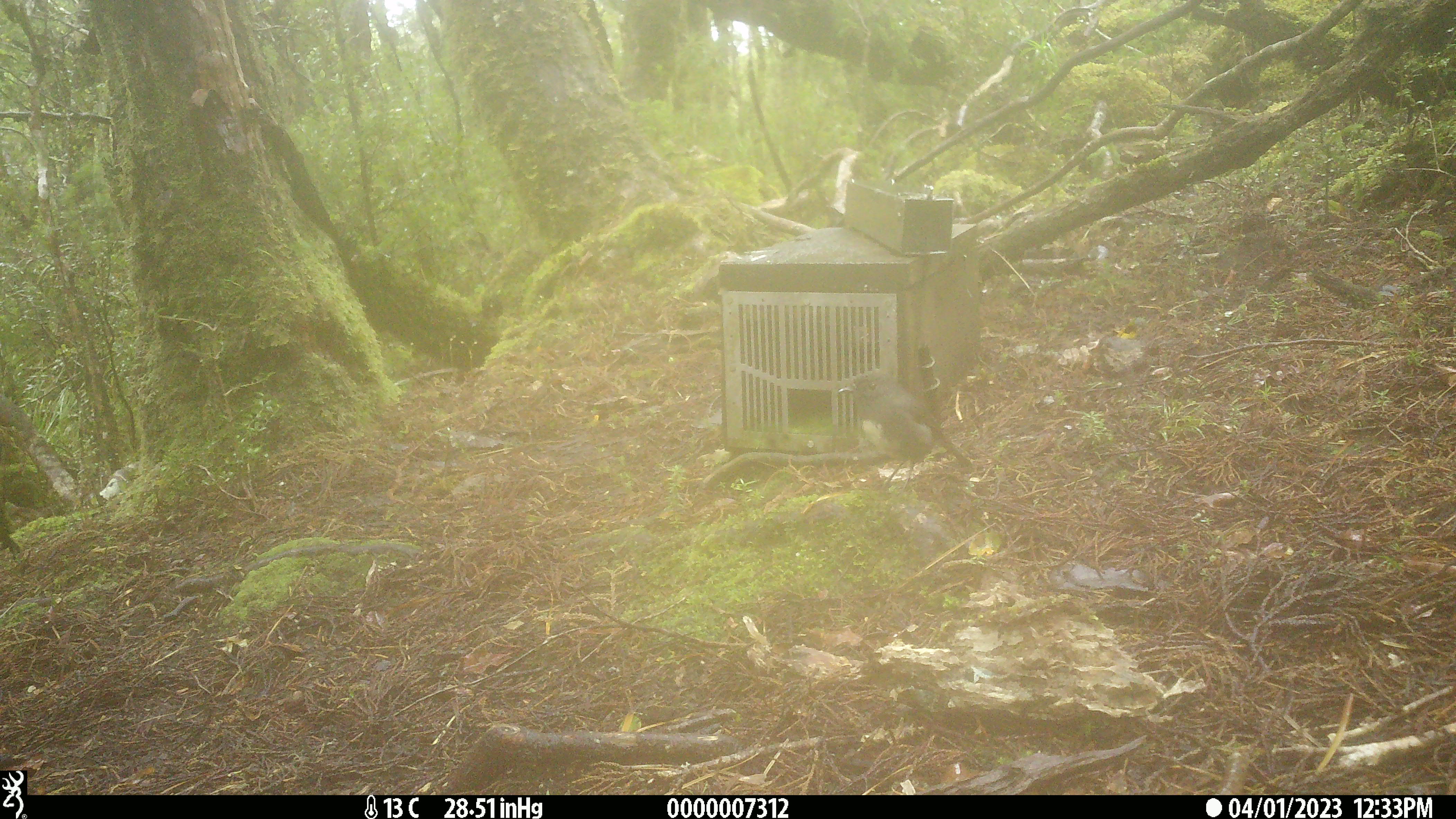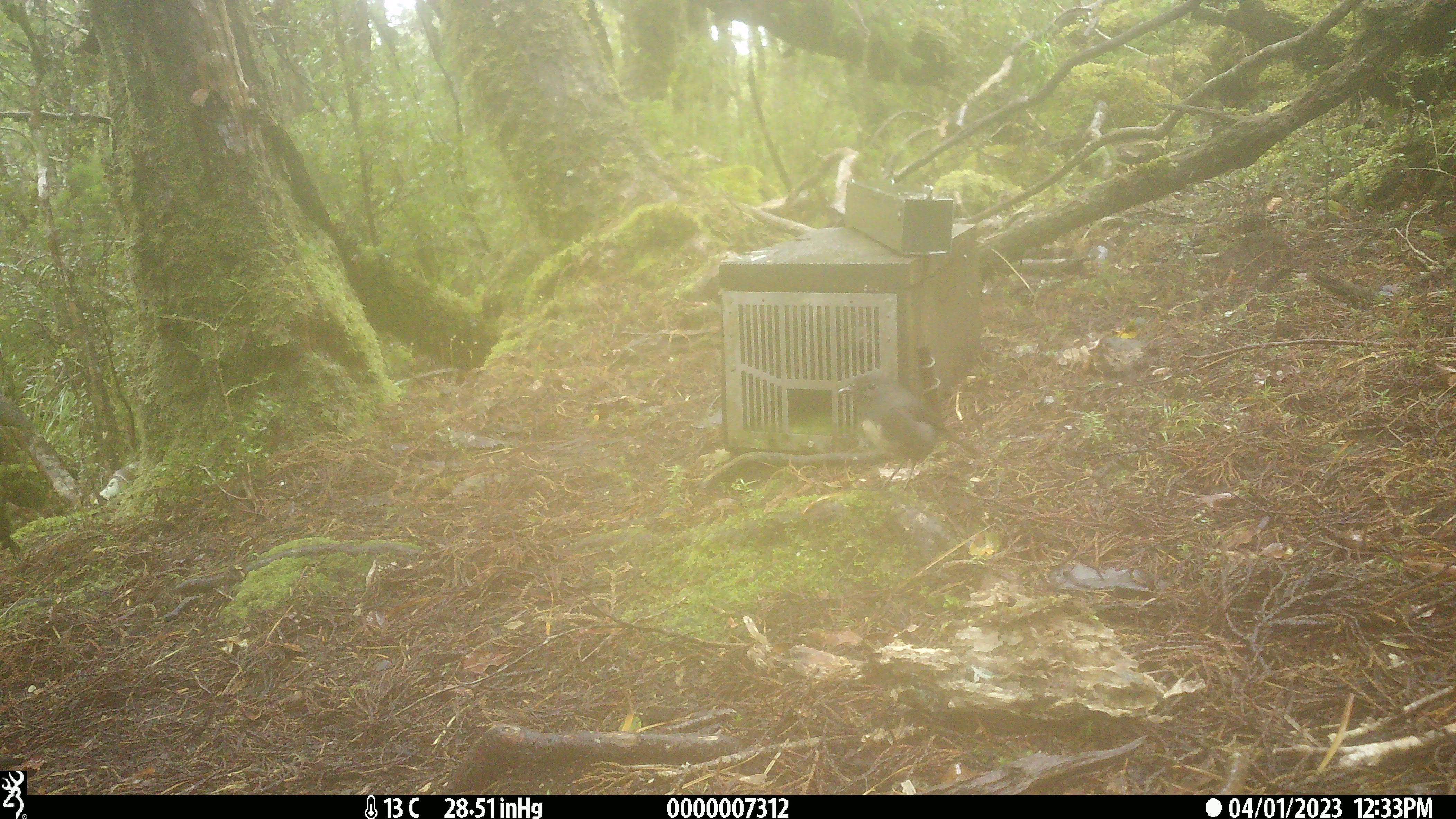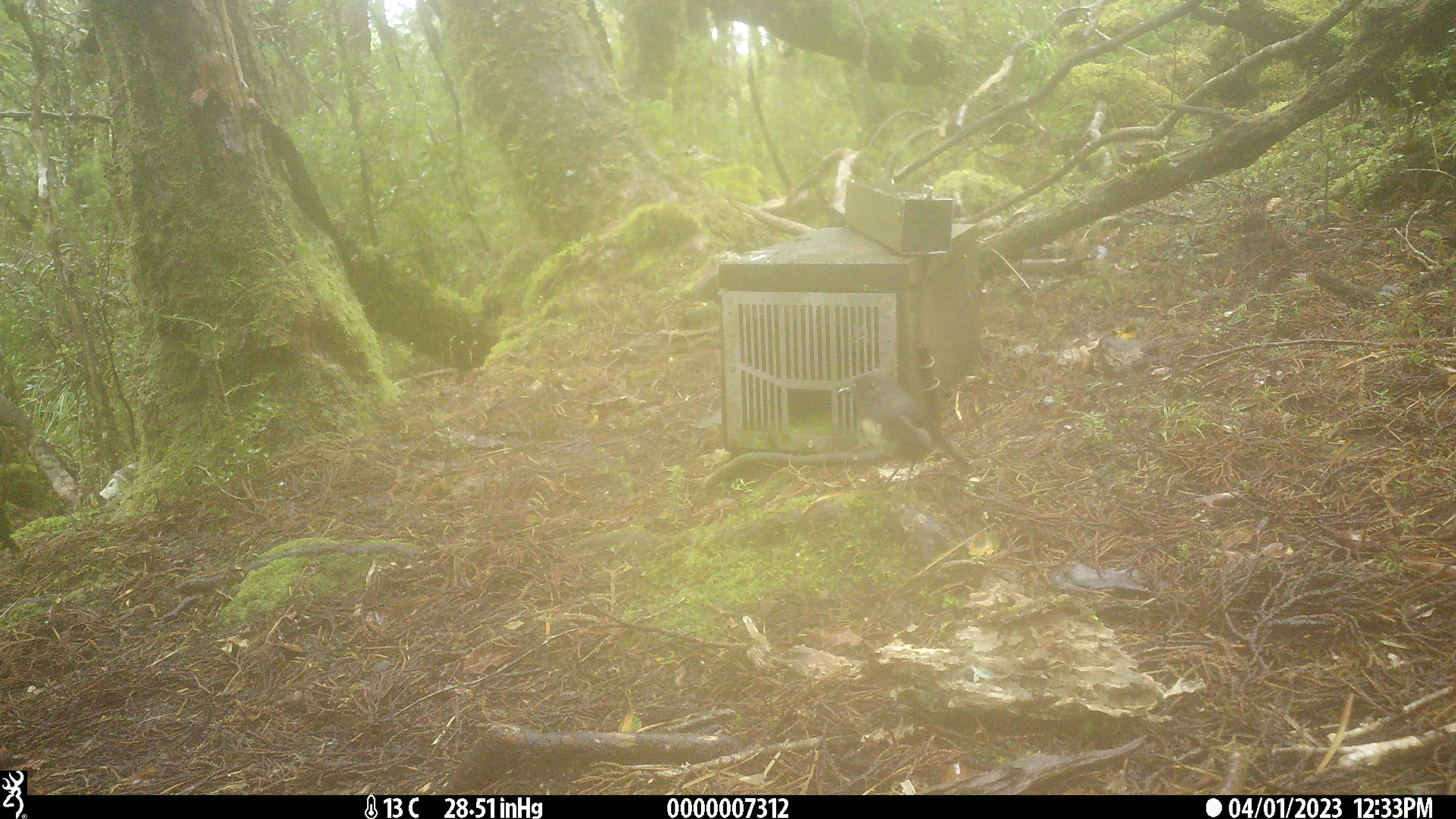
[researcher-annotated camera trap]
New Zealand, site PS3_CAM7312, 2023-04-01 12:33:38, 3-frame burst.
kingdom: Animalia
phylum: Chordata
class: Aves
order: Passeriformes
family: Petroicidae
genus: Petroica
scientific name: Petroica australis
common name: new zealand robin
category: robin